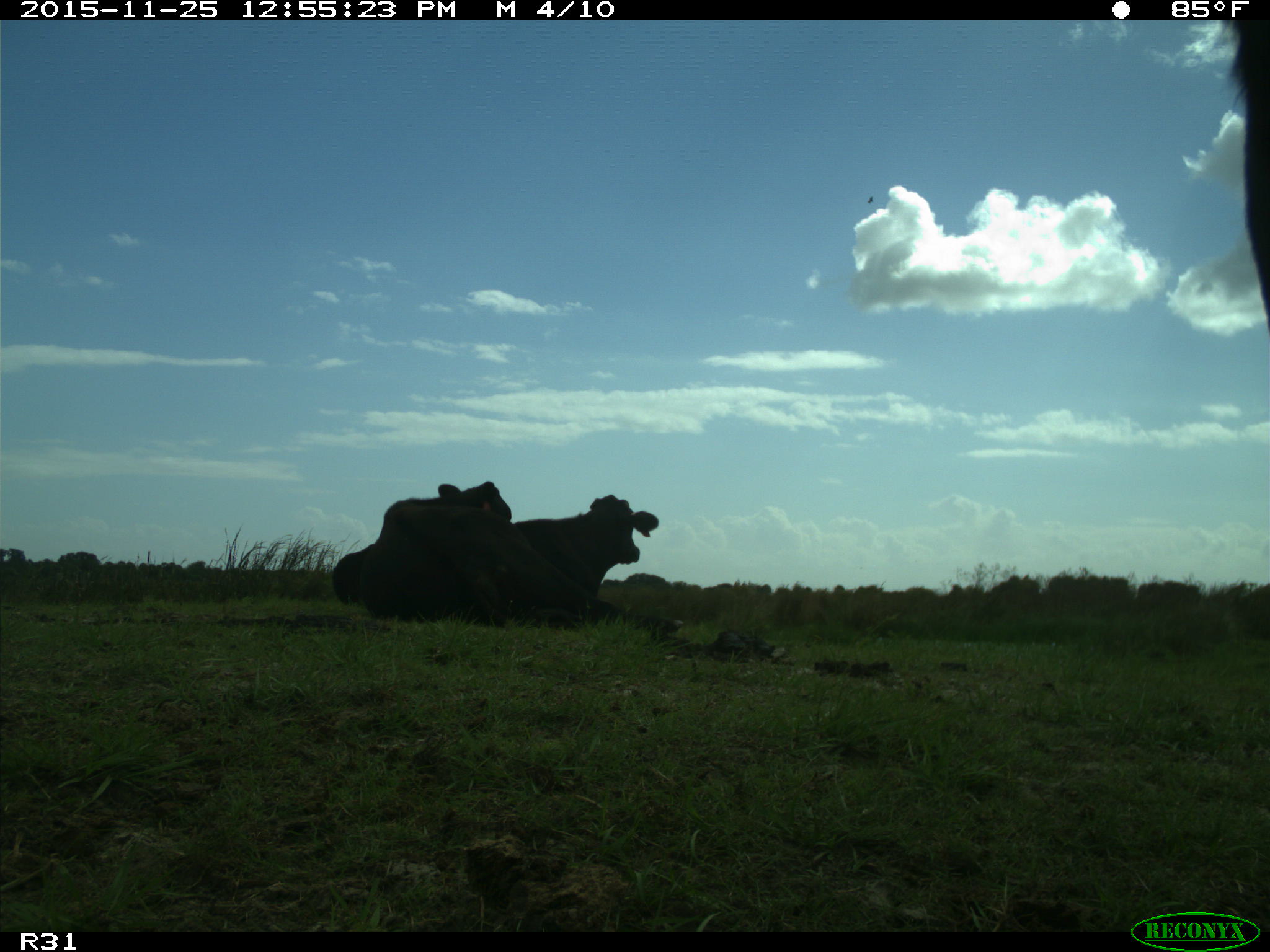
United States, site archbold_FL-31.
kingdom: Animalia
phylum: Chordata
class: Mammalia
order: Artiodactyla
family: Bovidae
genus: Bos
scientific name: Bos taurus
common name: domestic cow